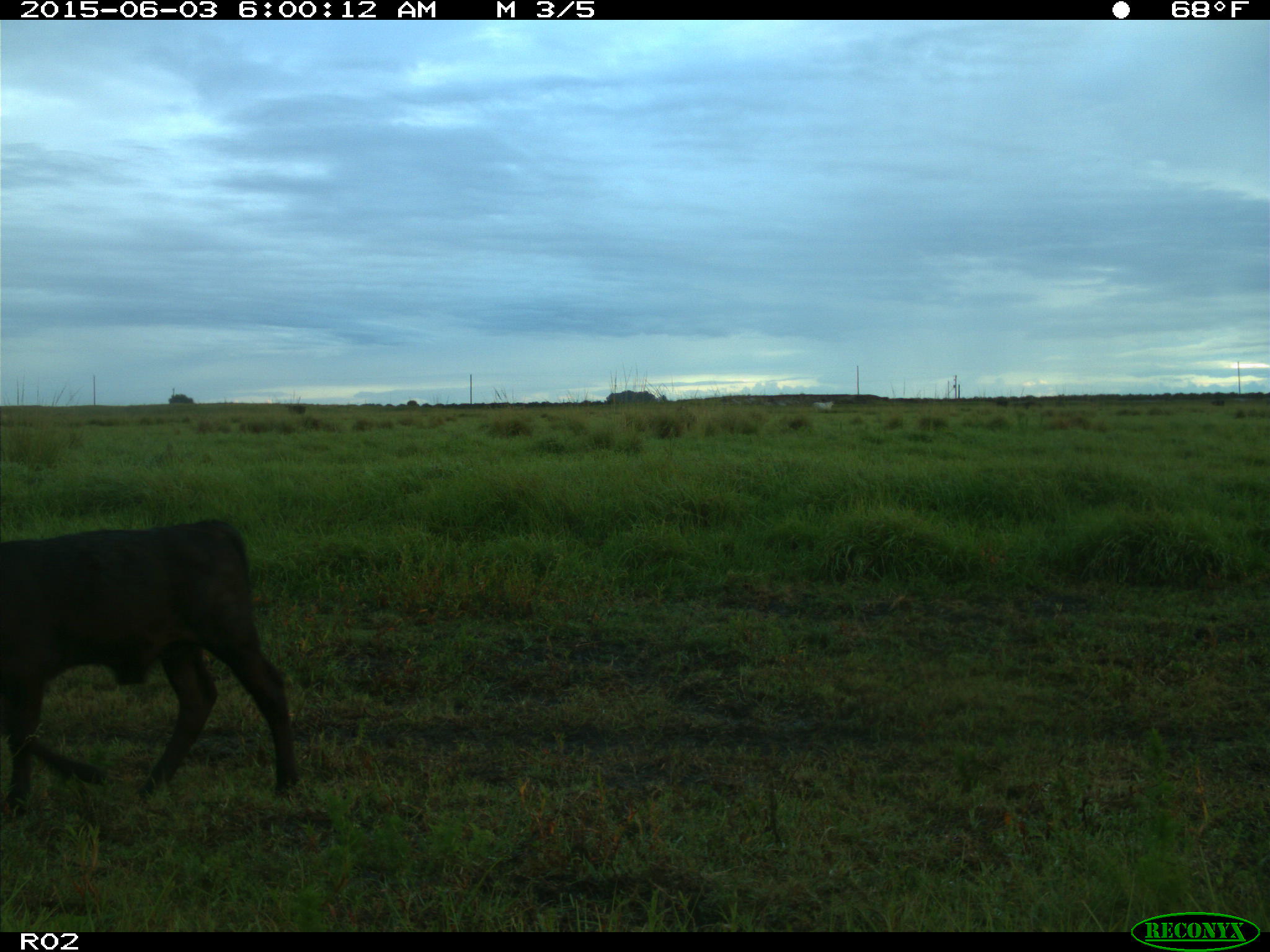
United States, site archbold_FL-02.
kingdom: Animalia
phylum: Chordata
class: Mammalia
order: Artiodactyla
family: Bovidae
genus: Bos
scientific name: Bos taurus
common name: domestic cow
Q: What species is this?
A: Bos taurus (domestic cow).